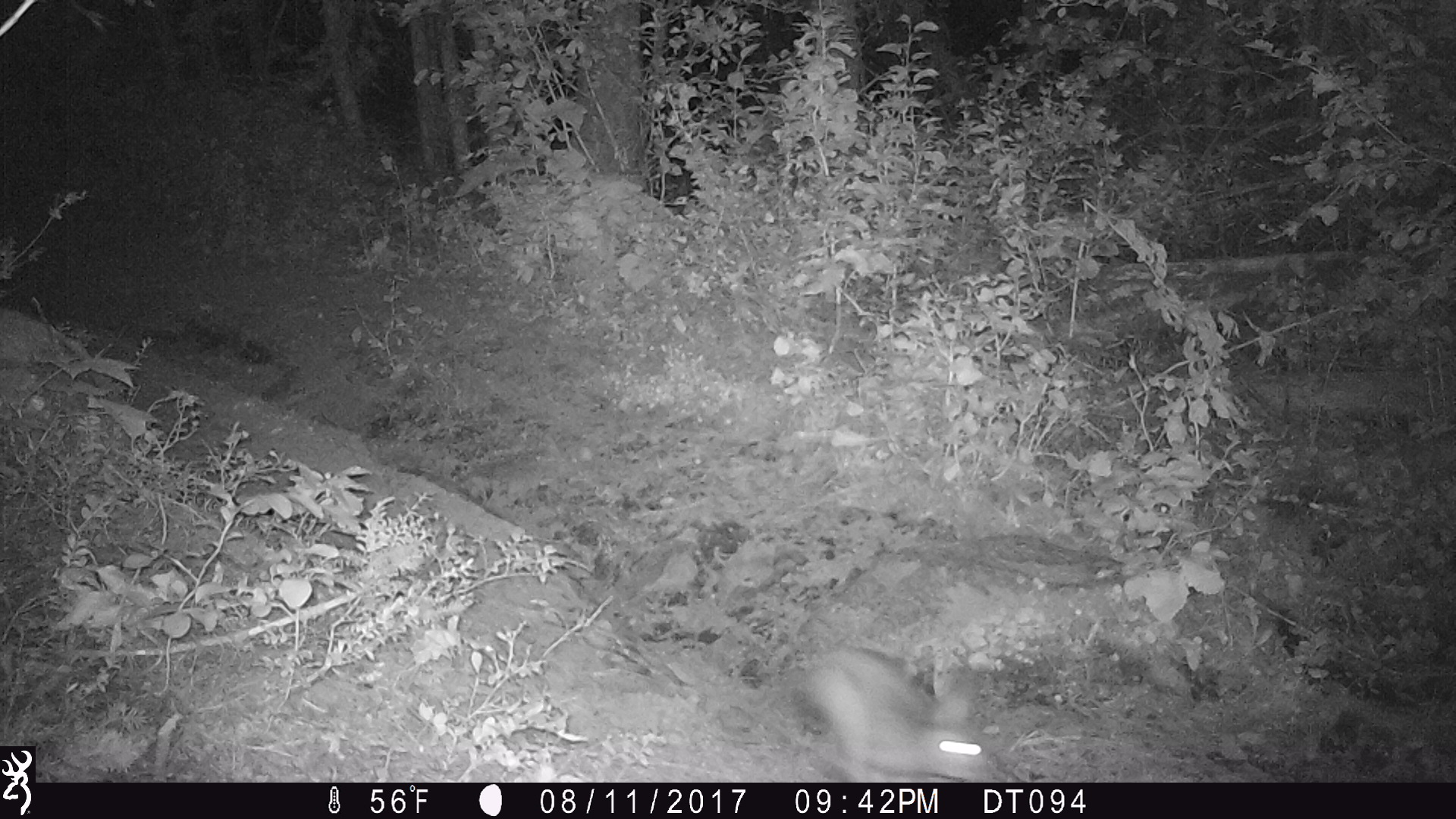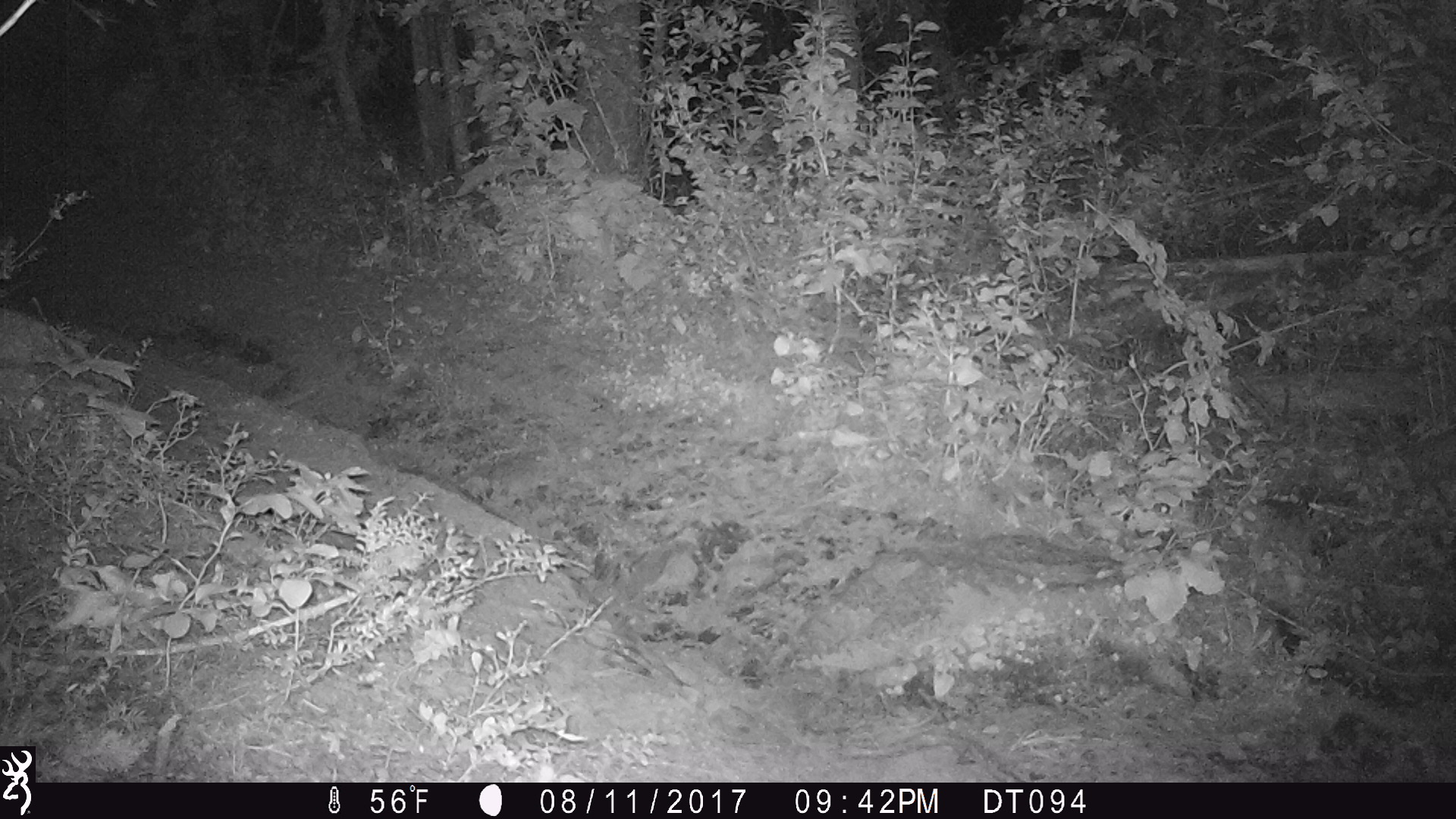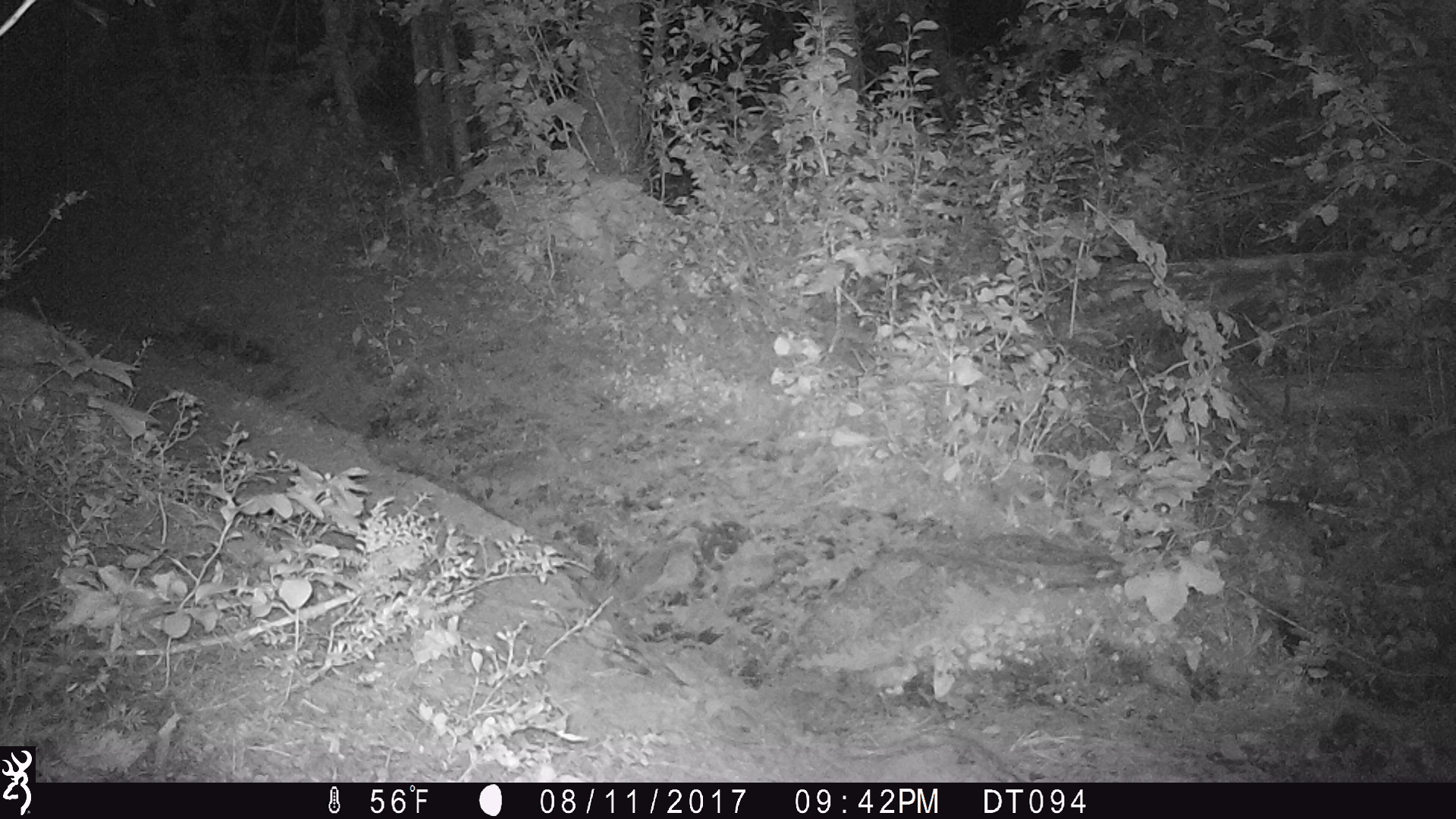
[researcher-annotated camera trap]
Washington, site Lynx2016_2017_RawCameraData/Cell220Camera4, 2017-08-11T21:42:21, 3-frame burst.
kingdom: Animalia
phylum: Chordata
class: Mammalia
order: Lagomorpha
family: Leporidae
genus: Lepus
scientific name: Lepus americanus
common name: snowshoe hare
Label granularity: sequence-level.